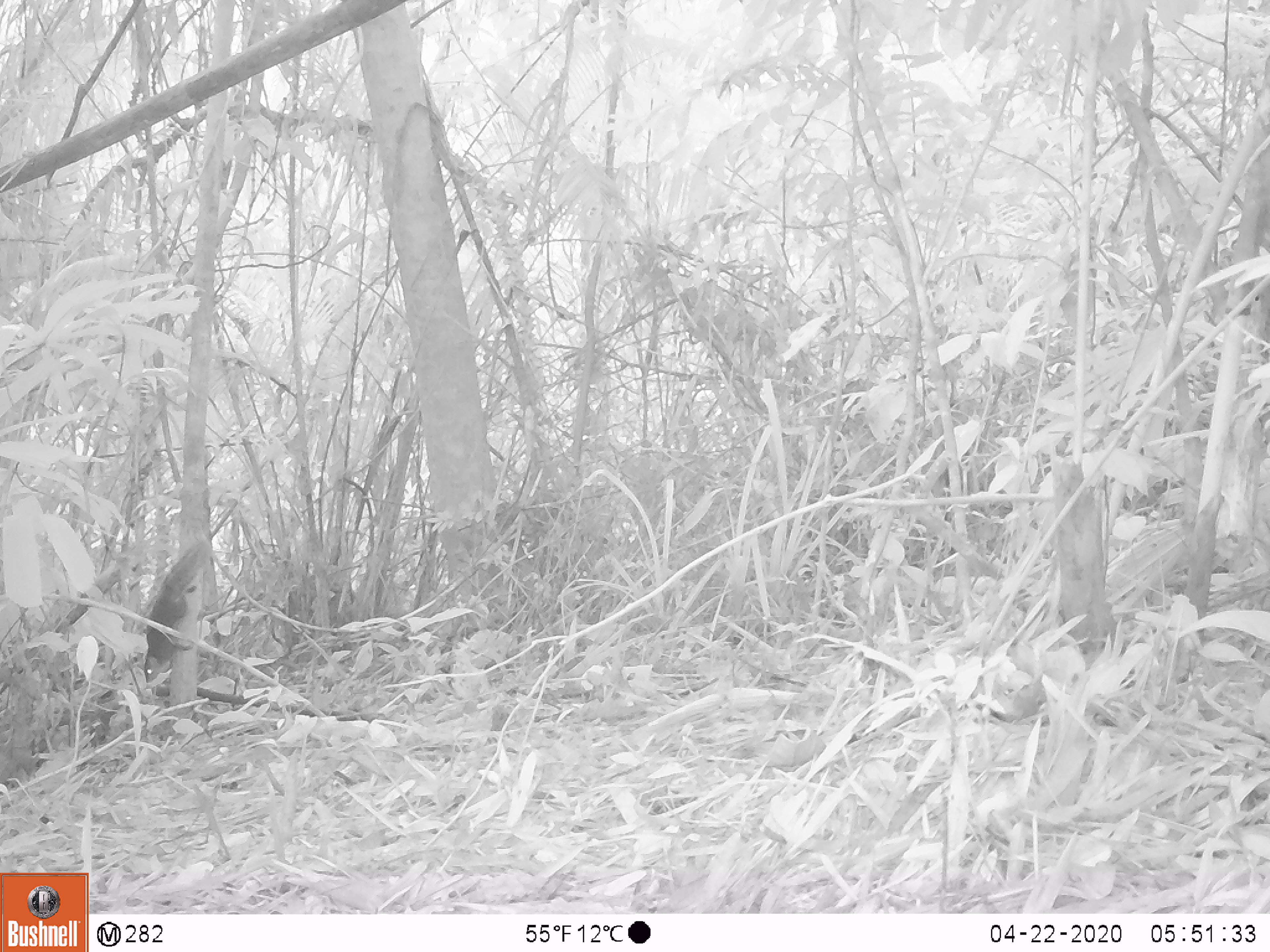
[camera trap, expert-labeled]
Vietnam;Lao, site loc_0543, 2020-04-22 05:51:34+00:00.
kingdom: Animalia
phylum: Chordata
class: Mammalia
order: Rodentia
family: Sciuridae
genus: Sciurus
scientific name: Sciurus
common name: squirrel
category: unidentified squirrel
Unidentified squirrel (squirrel) (Sciurus). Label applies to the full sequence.